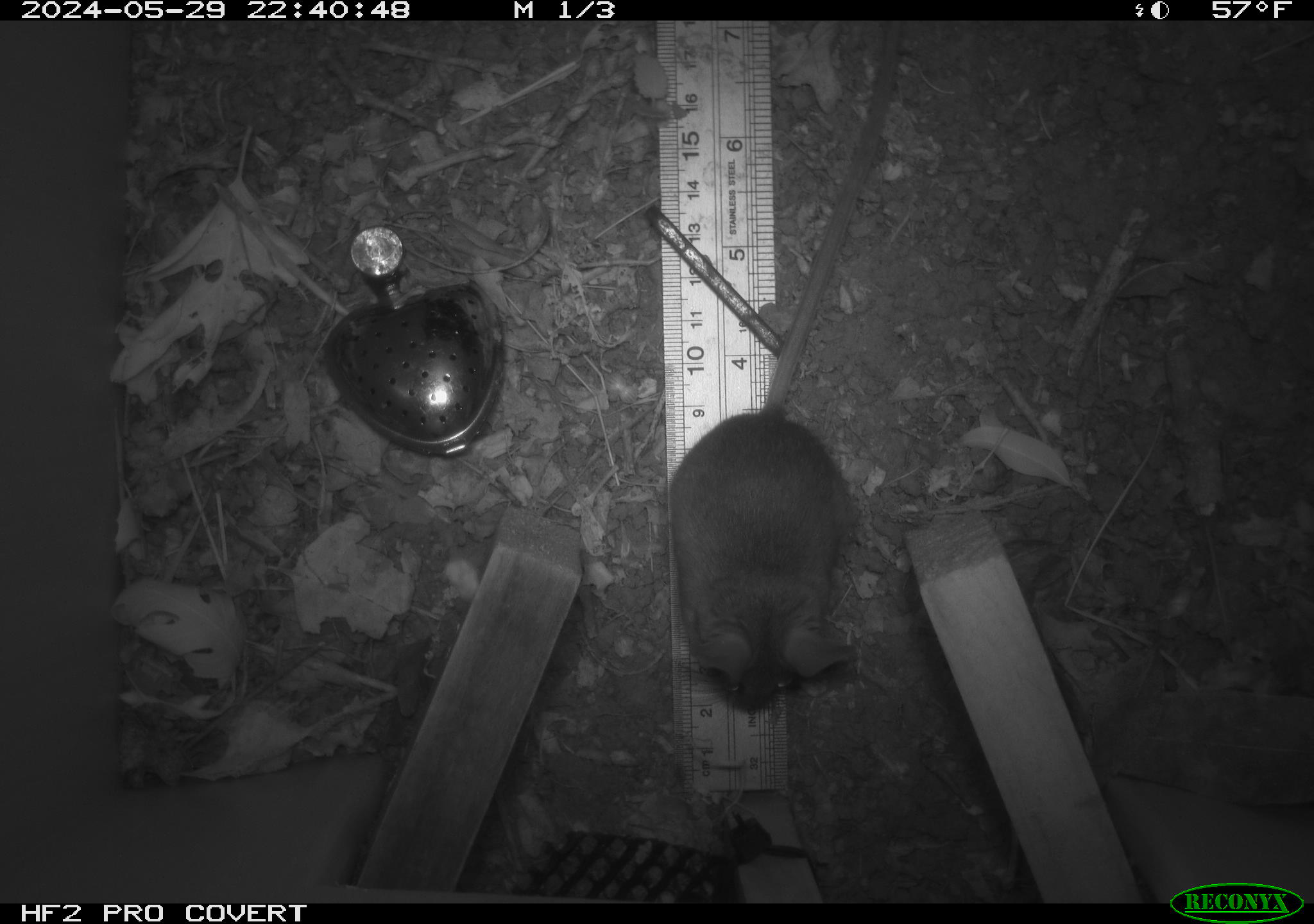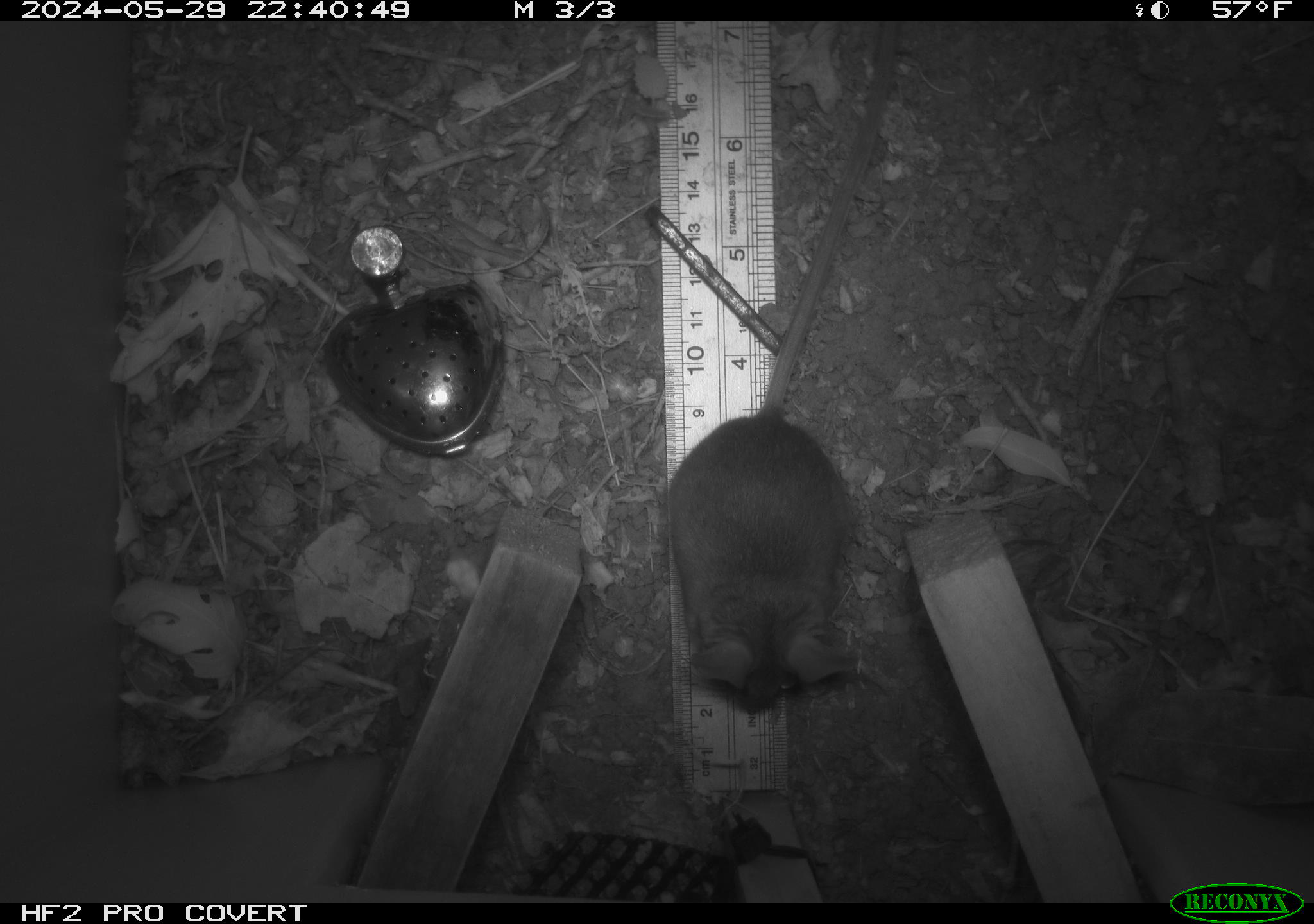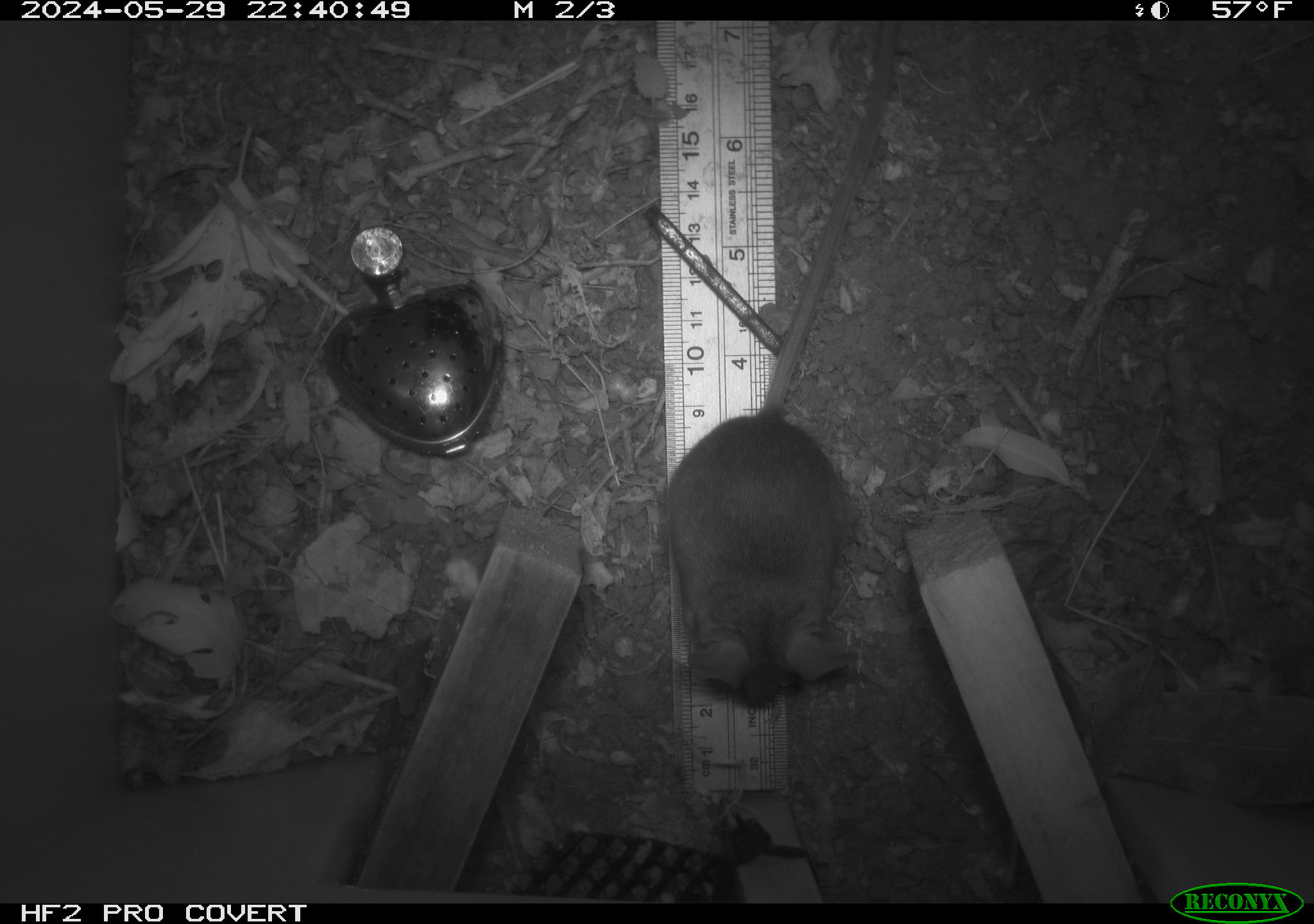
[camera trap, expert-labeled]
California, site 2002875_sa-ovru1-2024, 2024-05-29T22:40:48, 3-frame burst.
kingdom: Animalia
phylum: Chordata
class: Mammalia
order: Rodentia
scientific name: Rodentia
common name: rodent